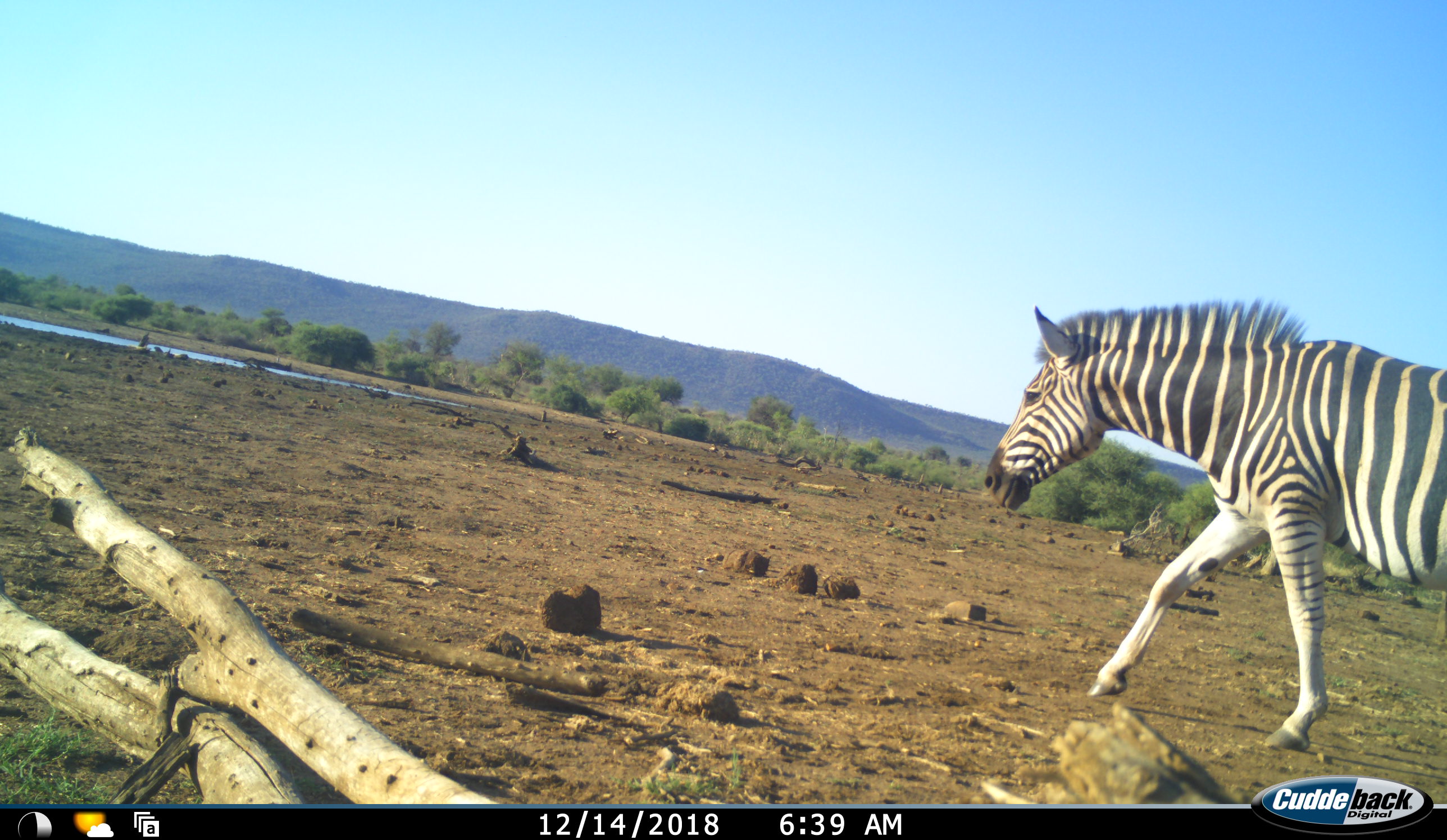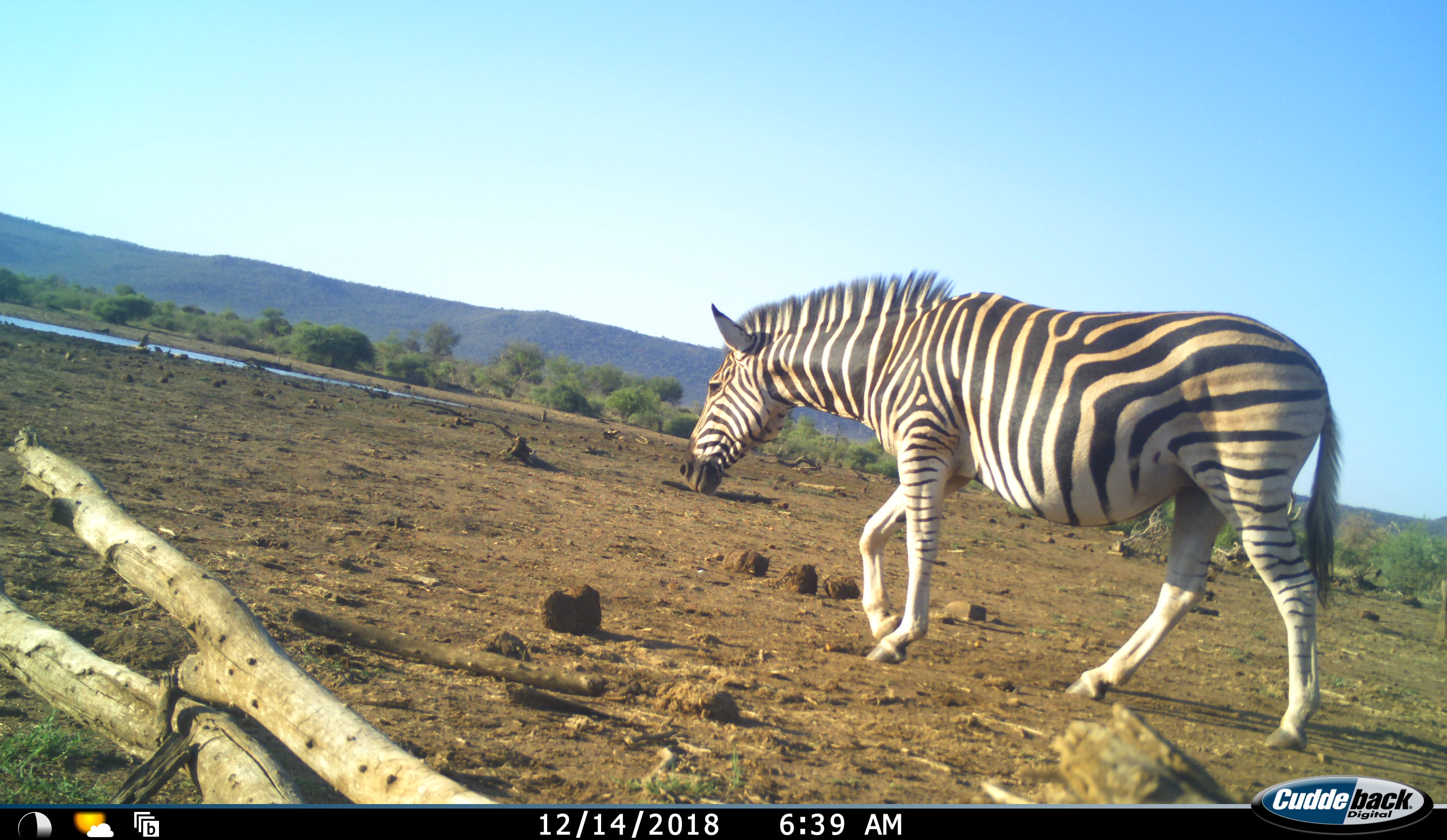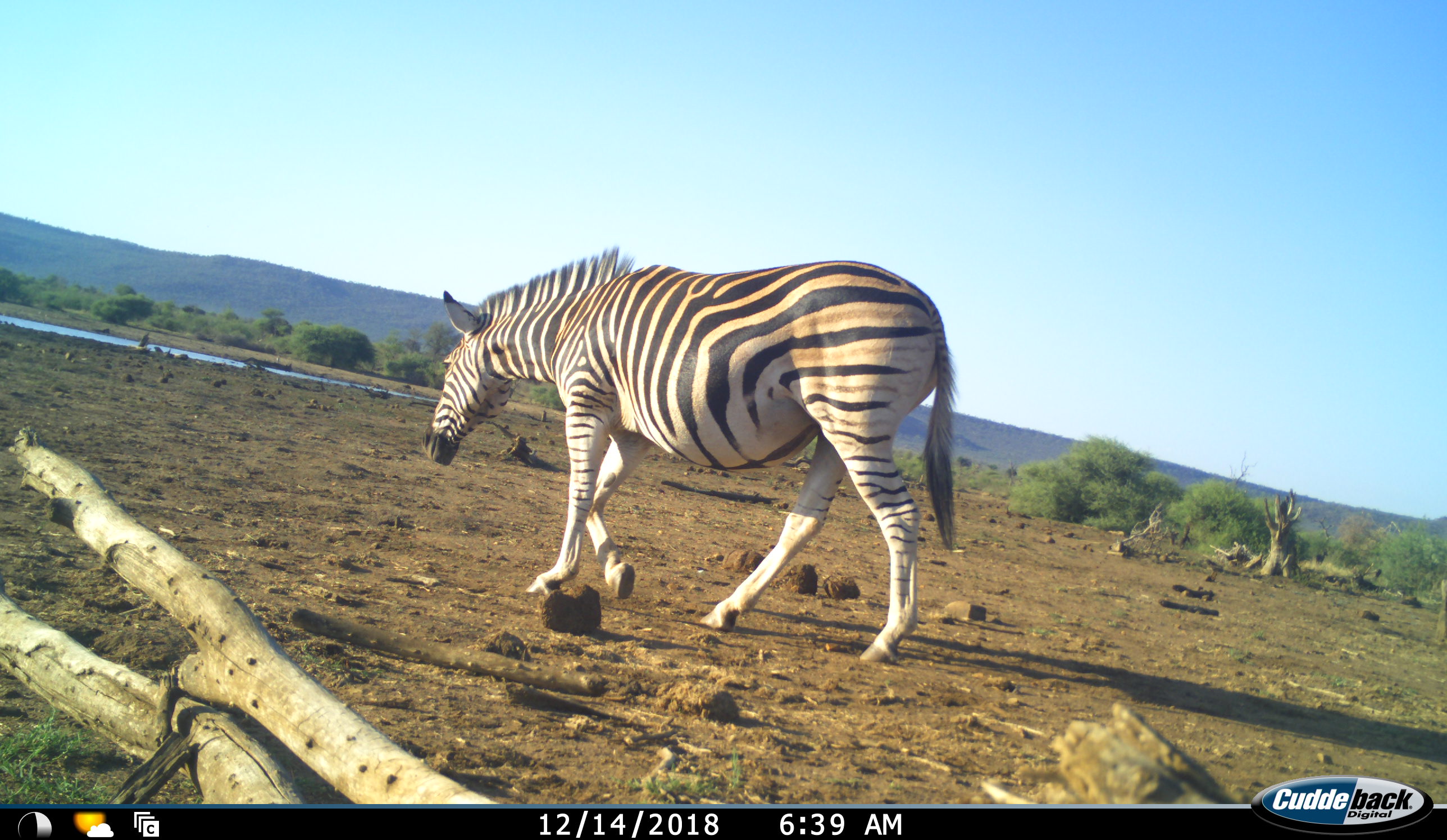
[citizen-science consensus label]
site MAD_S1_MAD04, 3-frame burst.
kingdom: Animalia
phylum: Chordata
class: Mammalia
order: Perissodactyla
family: Equidae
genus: Equus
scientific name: Equus quagga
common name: plains zebra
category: zebraplains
Zebraplains (plains zebra) (Equus quagga), count 1. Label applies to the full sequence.